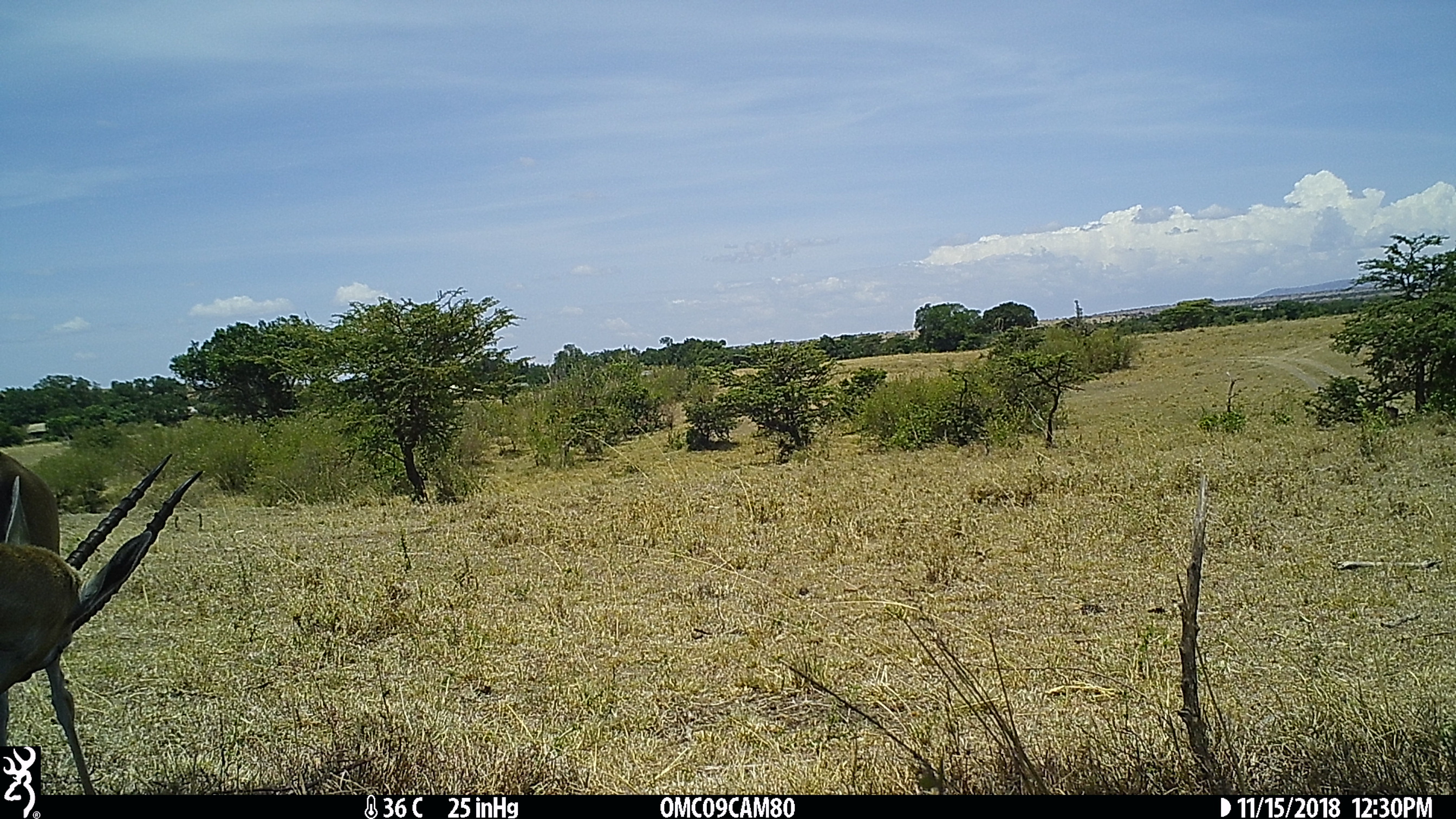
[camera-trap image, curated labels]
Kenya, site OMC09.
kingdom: Animalia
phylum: Chordata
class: Mammalia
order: Artiodactyla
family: Bovidae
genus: Eudorcas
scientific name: Eudorcas thomsonii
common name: thomon's gazelle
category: gazelle thomsons